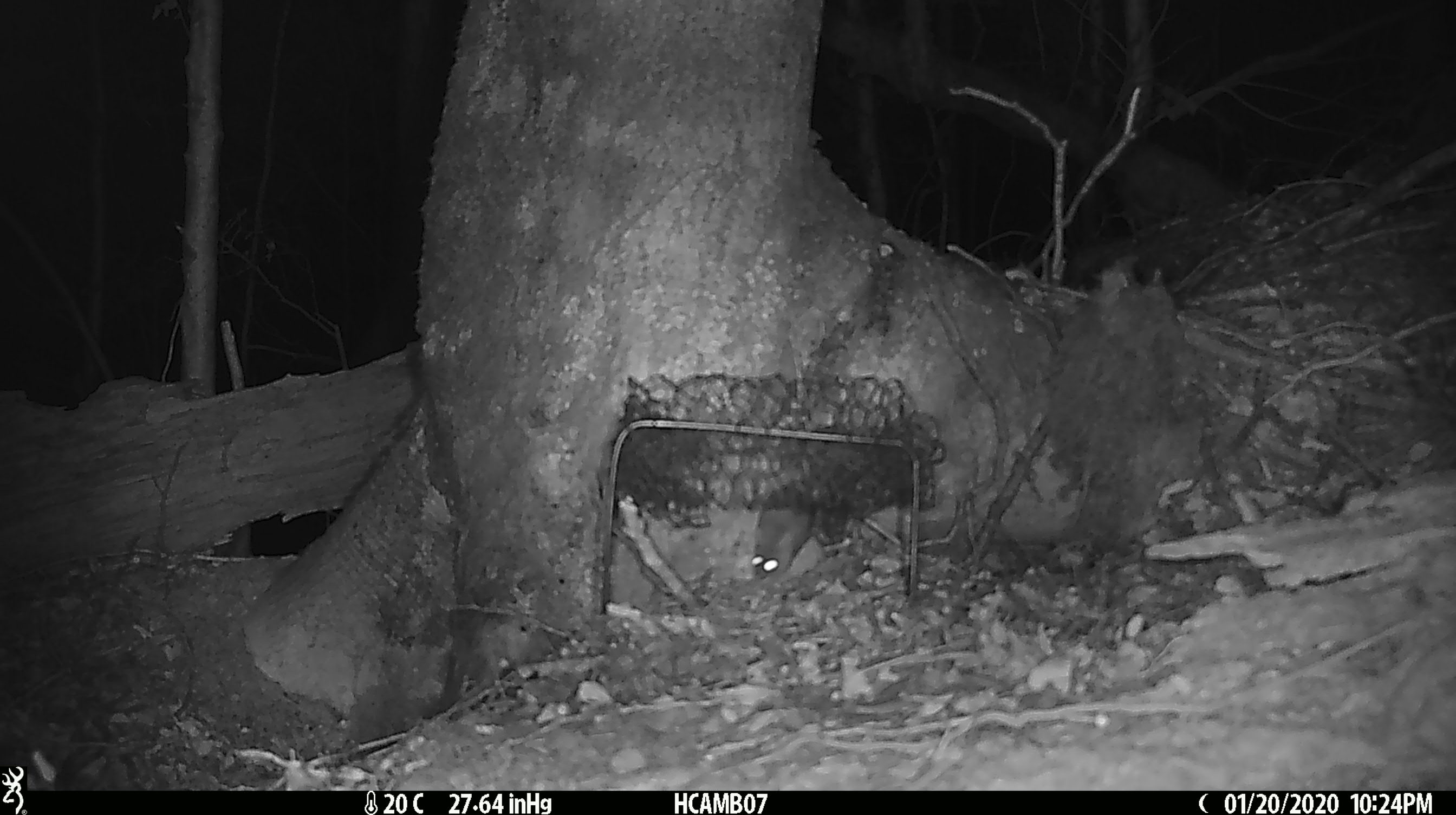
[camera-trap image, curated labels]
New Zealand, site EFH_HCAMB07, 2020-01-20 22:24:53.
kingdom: Animalia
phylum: Chordata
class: Mammalia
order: Rodentia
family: Muridae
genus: Mus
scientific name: Mus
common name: mouse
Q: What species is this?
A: Mouse (Mus).